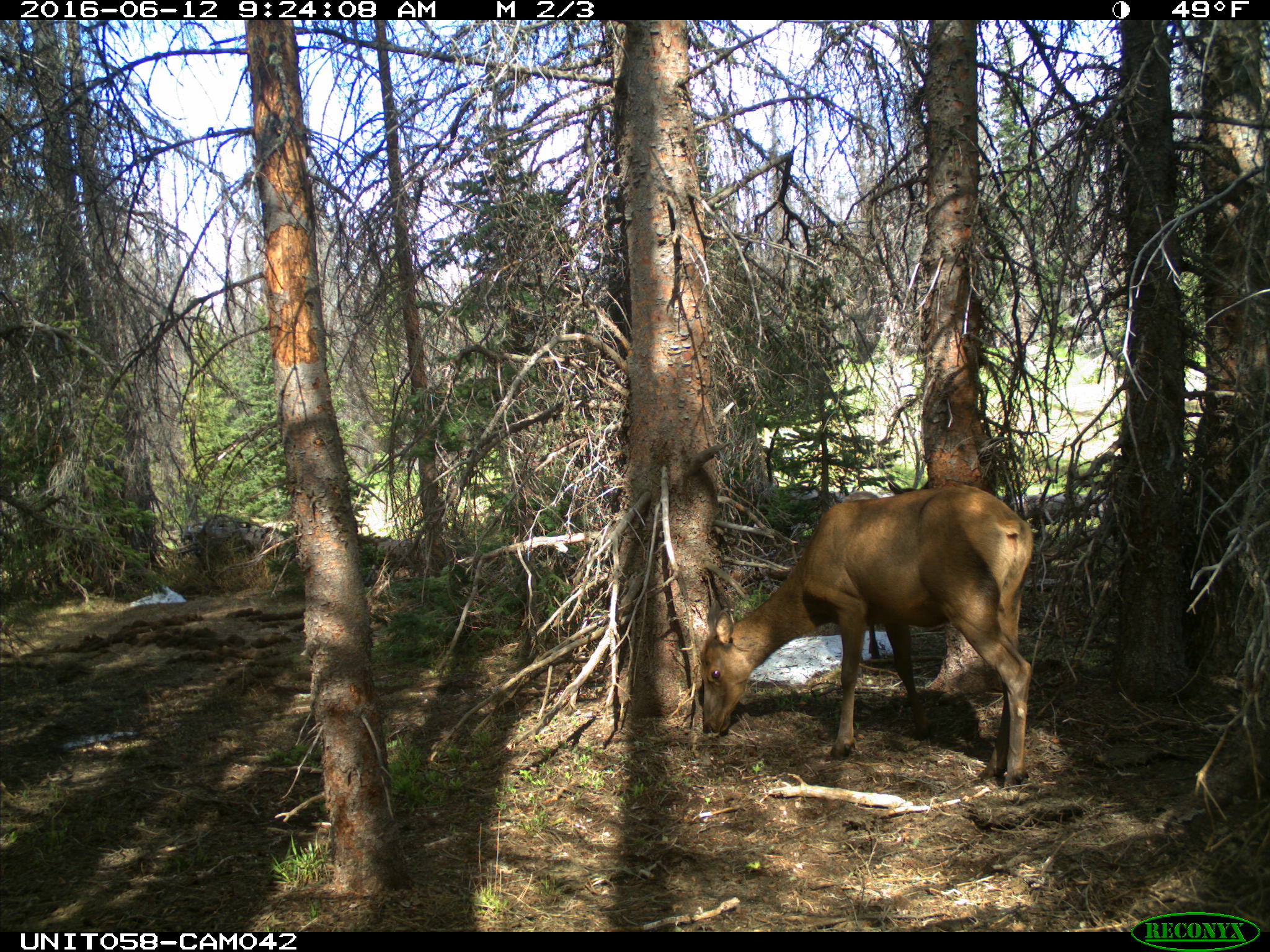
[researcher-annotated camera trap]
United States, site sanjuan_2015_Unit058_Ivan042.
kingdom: Animalia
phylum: Chordata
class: Mammalia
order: Artiodactyla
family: Cervidae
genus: Cervus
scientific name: Cervus elaphus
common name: red deer